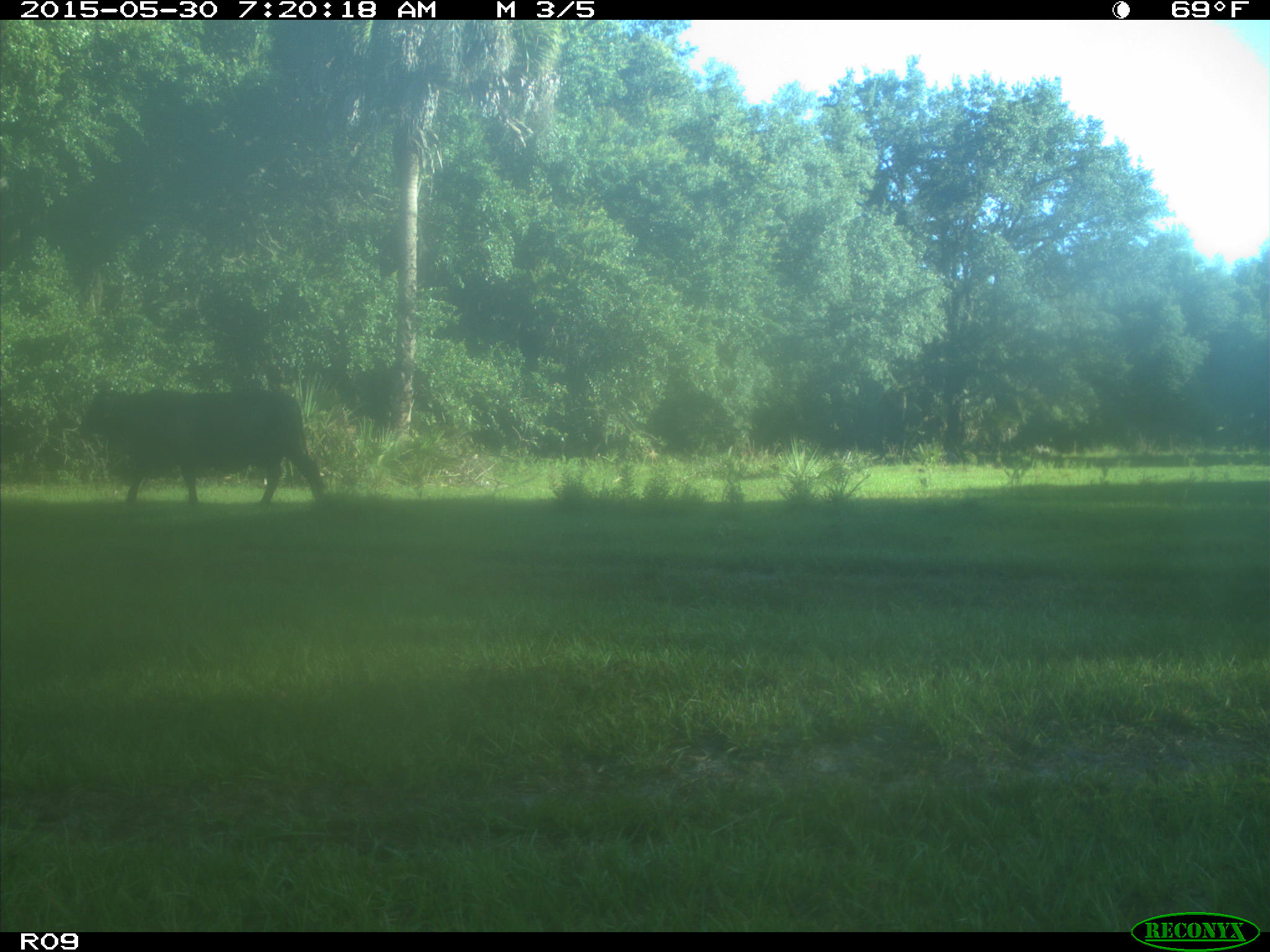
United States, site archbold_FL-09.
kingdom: Animalia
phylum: Chordata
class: Mammalia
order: Artiodactyla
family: Bovidae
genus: Bos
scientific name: Bos taurus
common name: domestic cow